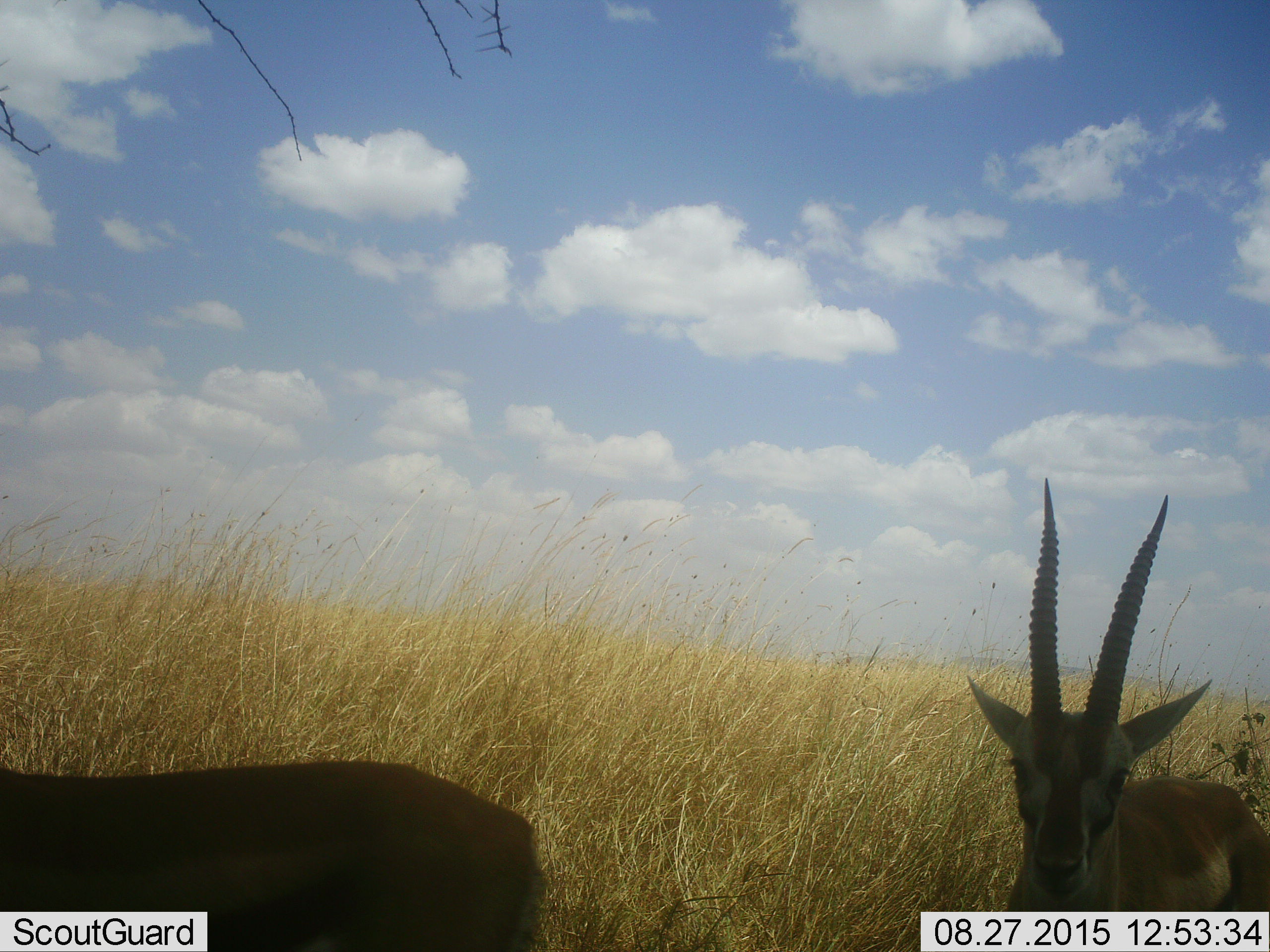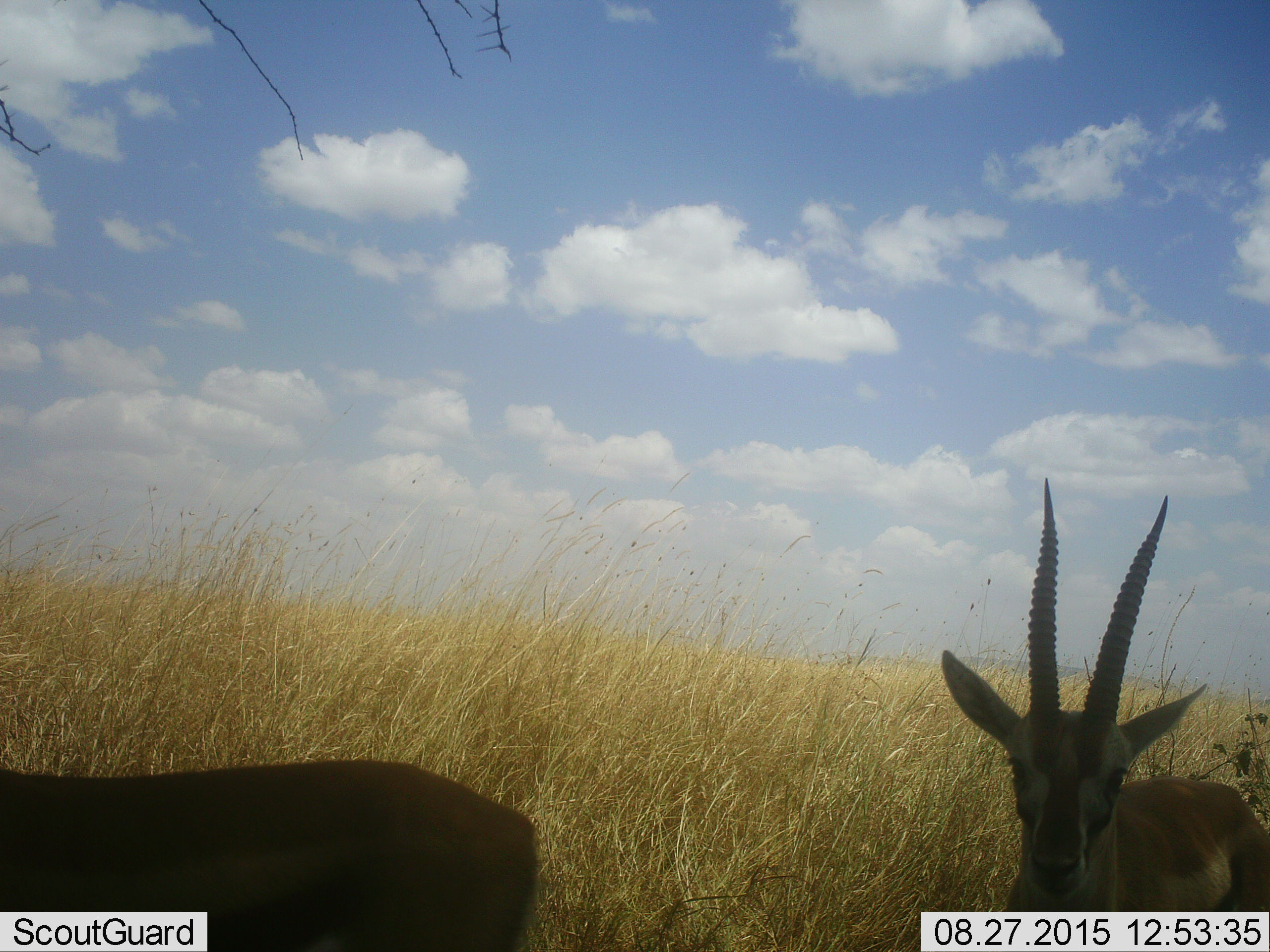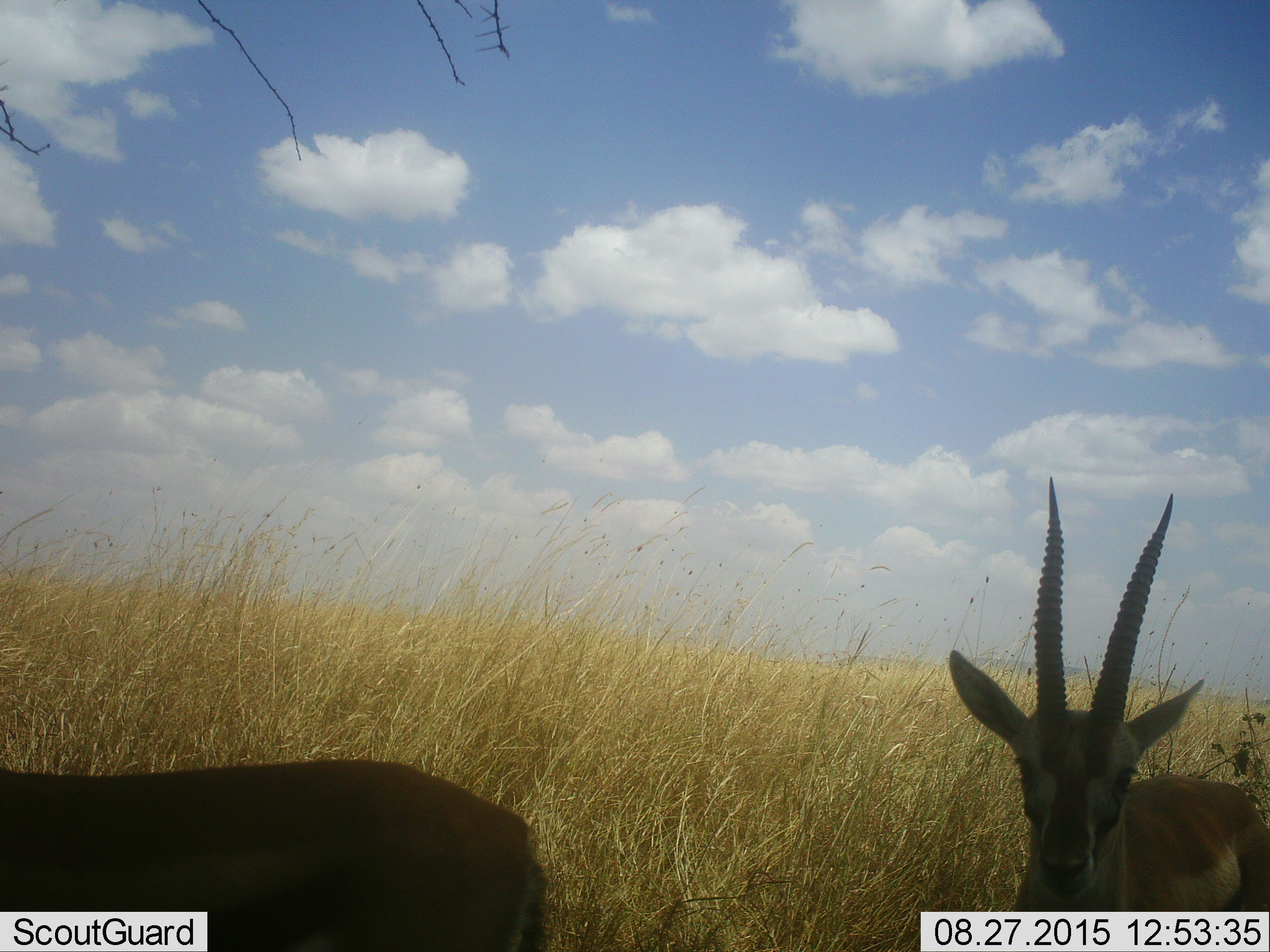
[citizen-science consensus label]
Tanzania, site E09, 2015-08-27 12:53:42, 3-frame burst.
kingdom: Animalia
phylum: Chordata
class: Mammalia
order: Artiodactyla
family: Bovidae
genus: Eudorcas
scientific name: Eudorcas thomsonii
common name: thomson's gazelle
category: gazellethomsons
Gazellethomsons (thomson's gazelle) (Eudorcas thomsonii), count 2. Behavior (volunteer vote fractions): standing 100%, resting 0%, moving 0%, interacting 0%. Young present (vote fraction): 0%. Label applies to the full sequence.